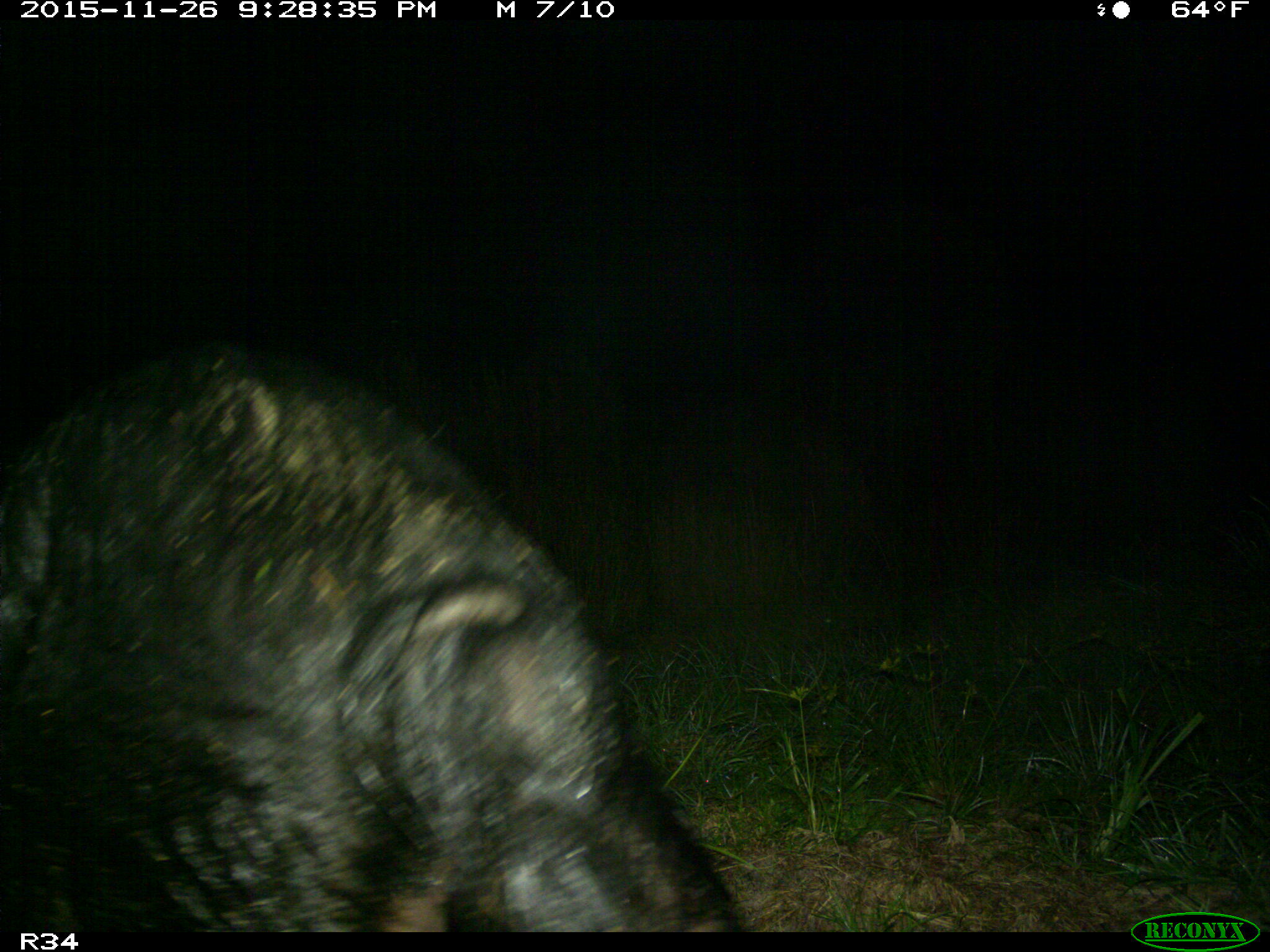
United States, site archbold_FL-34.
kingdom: Animalia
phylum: Chordata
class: Mammalia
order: Artiodactyla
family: Suidae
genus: Sus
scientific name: Sus scrofa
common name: wild boar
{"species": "Sus scrofa (wild boar)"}